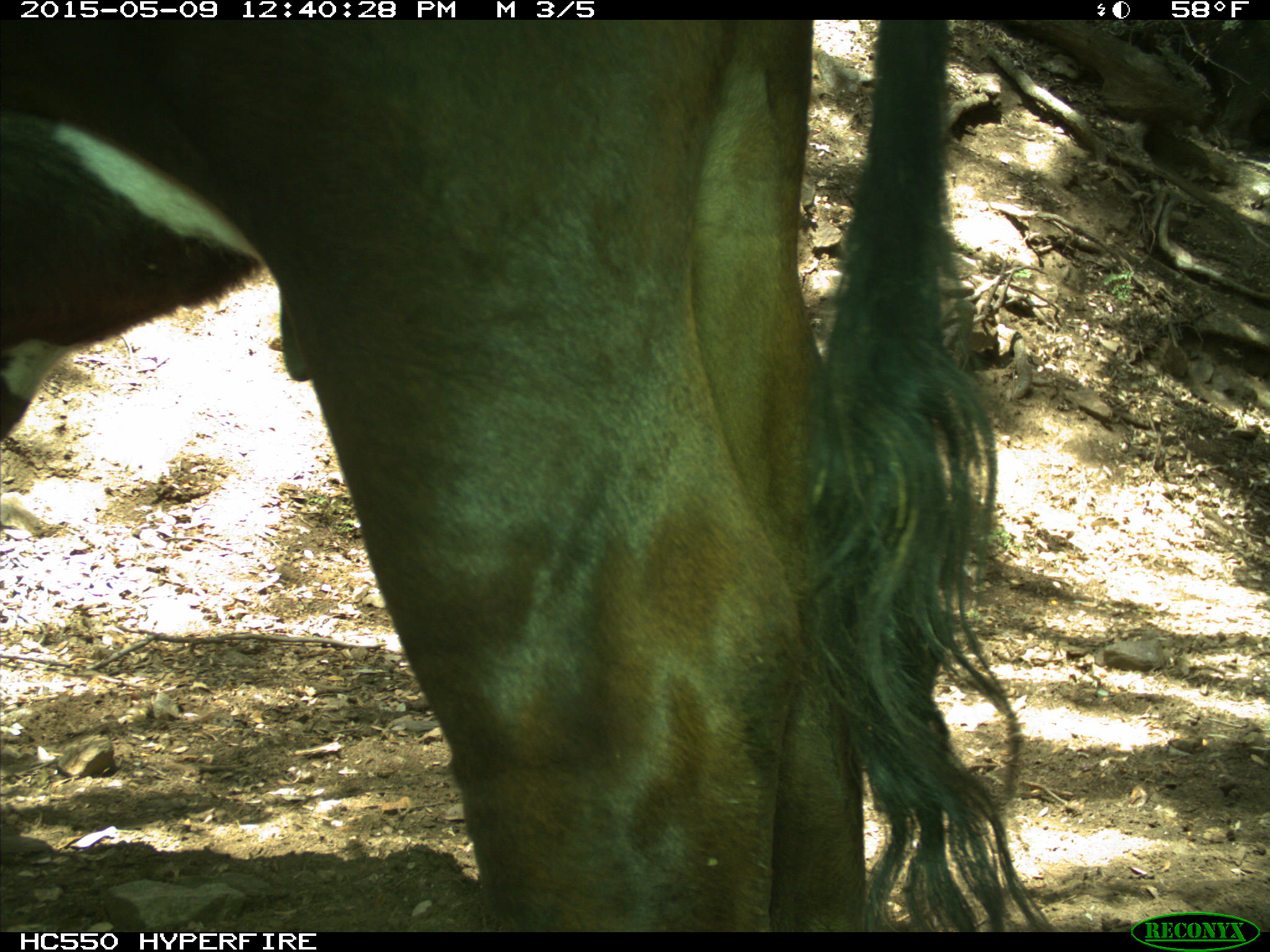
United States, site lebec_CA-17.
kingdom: Animalia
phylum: Chordata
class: Mammalia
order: Artiodactyla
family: Bovidae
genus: Bos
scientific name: Bos taurus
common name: domestic cow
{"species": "Bos taurus (domestic cow)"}